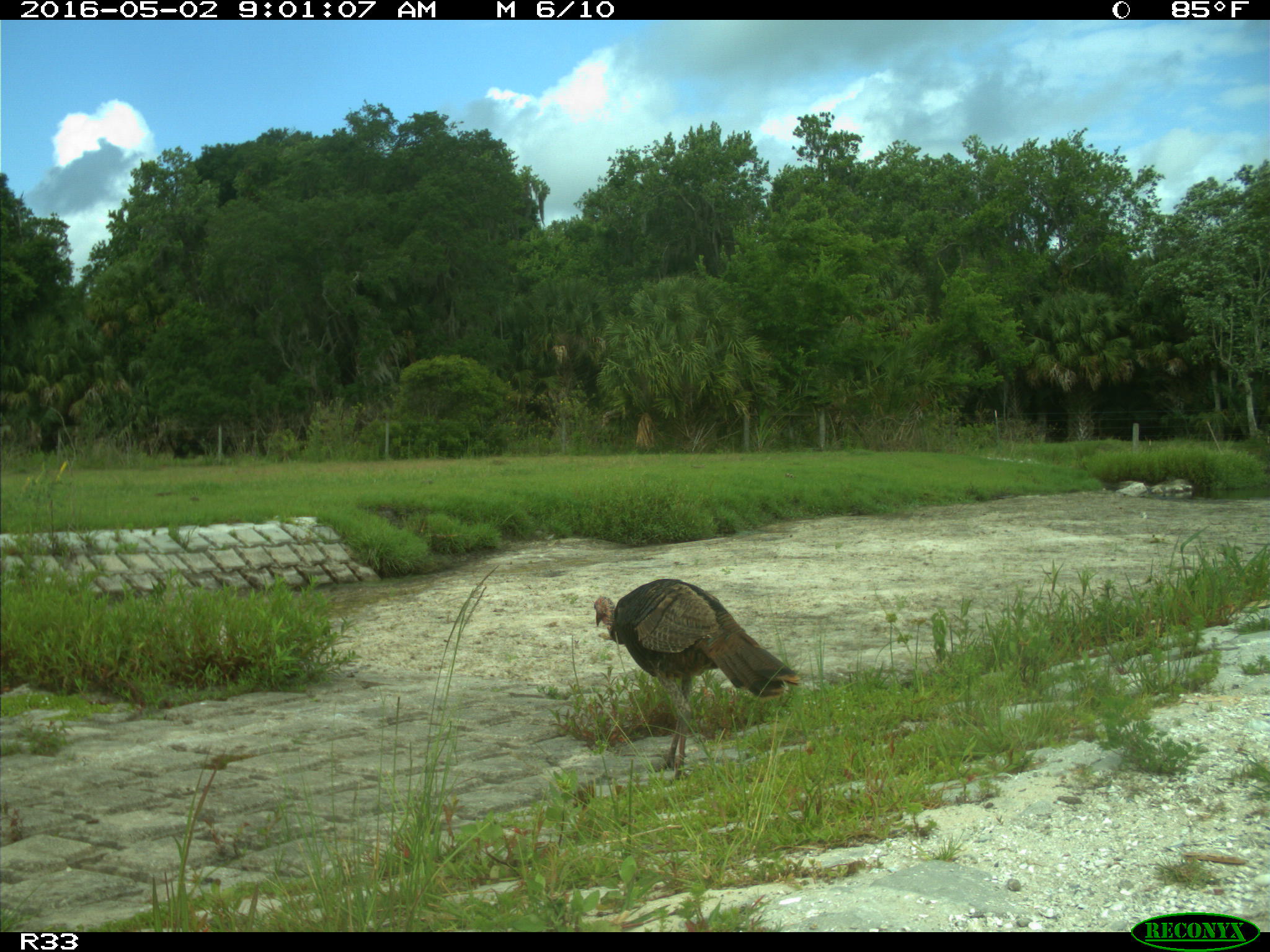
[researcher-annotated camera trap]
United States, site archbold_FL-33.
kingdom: Animalia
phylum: Chordata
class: Aves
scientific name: Aves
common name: birds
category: unidentified bird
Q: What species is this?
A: Unidentified bird (birds) (Aves).